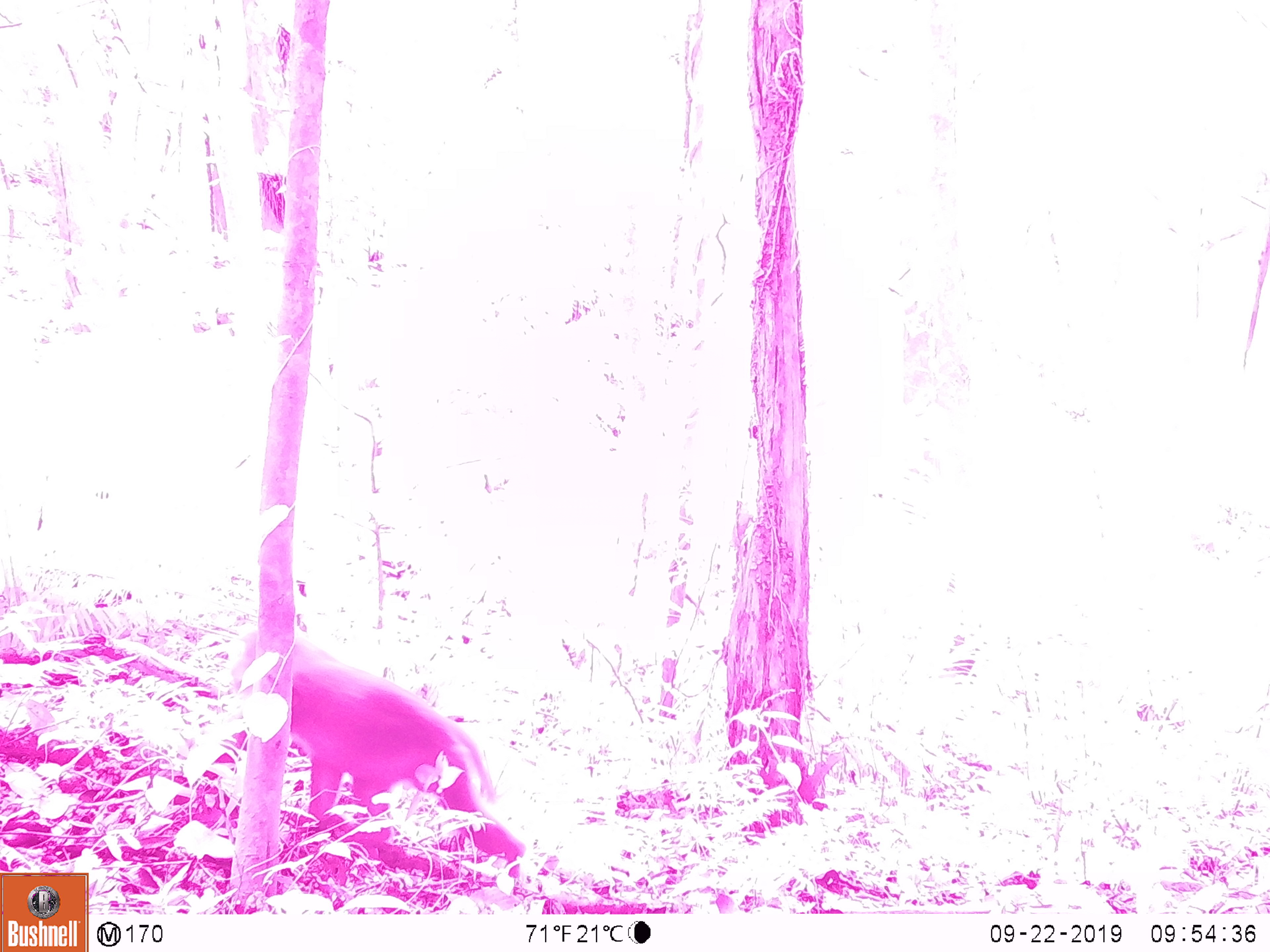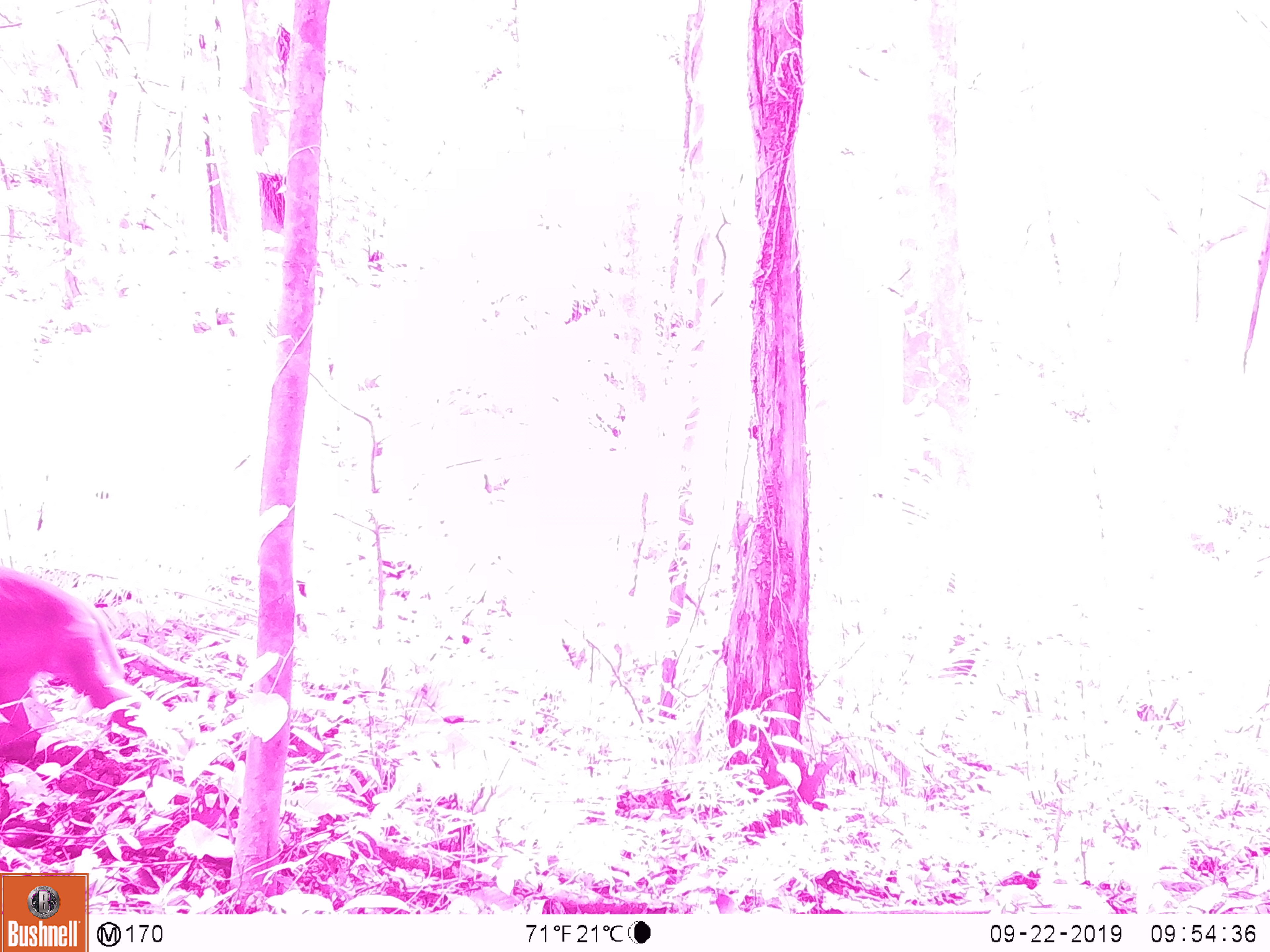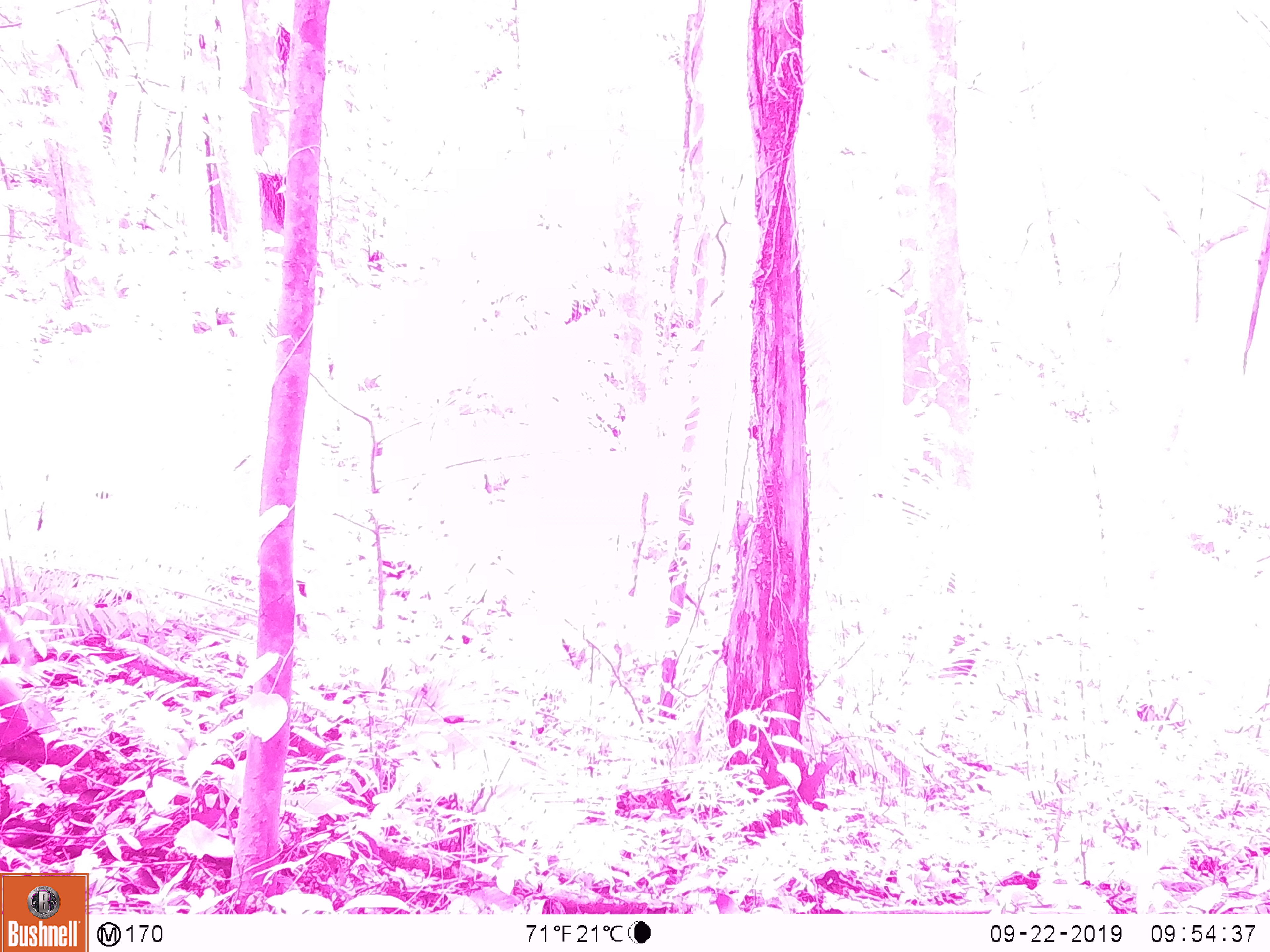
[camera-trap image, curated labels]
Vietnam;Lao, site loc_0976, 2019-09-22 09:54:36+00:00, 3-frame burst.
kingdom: Animalia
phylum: Chordata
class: Mammalia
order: Primates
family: Cercopithecidae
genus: Macaca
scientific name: Macaca arctoides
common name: stump-tailed macaque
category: stump tailed macaque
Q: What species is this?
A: Stump tailed macaque (stump-tailed macaque) (Macaca arctoides).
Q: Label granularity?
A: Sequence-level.